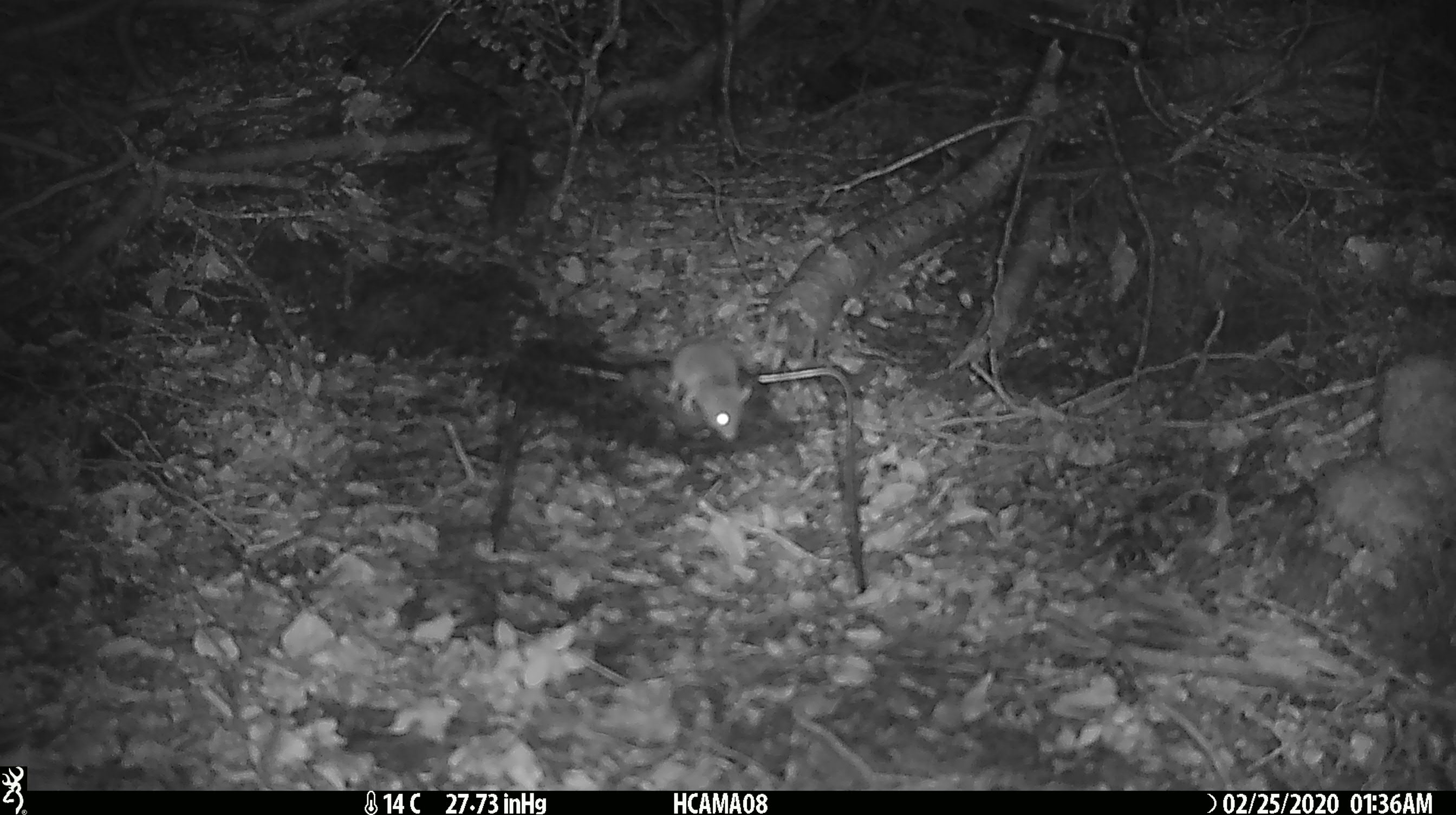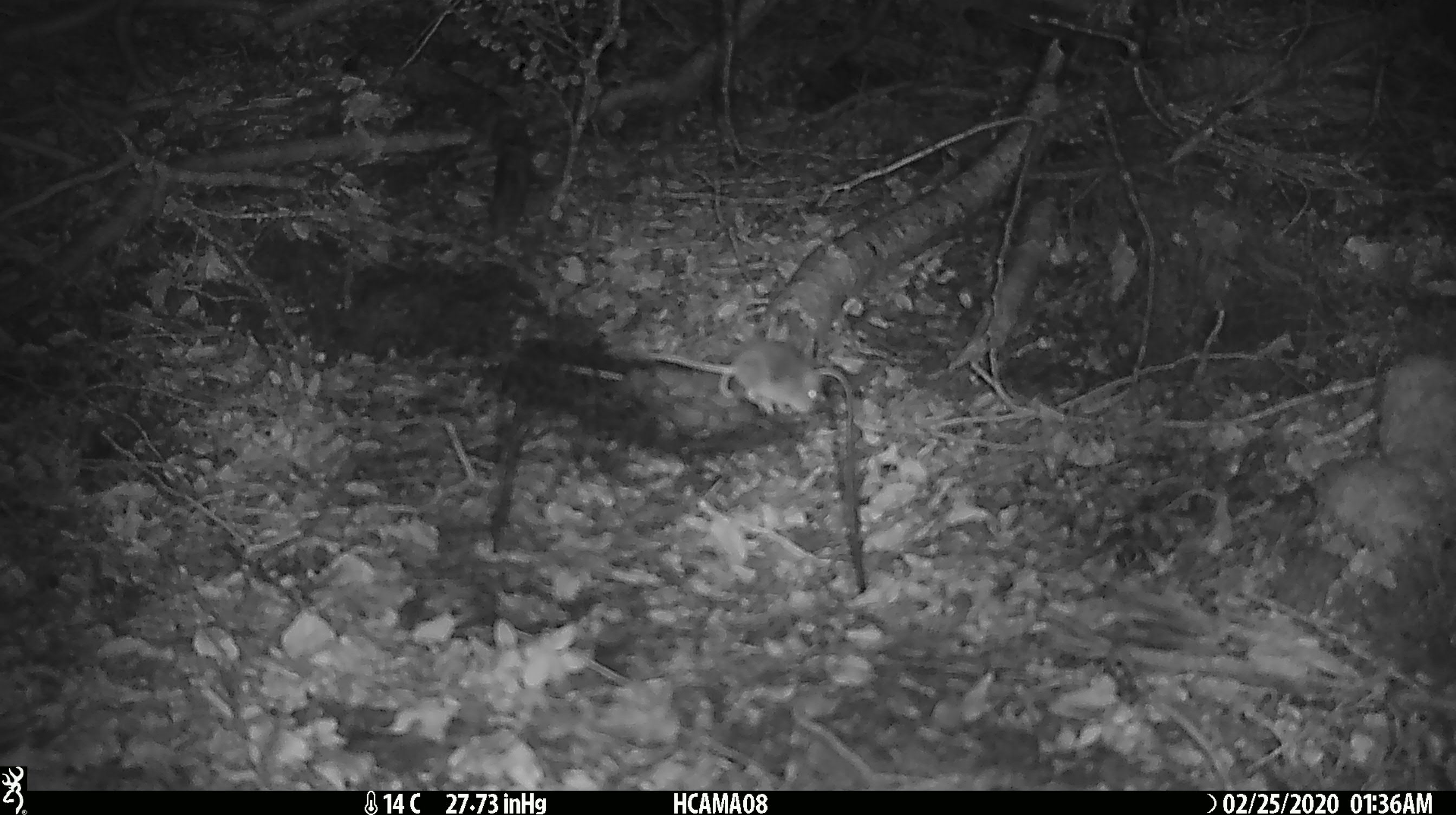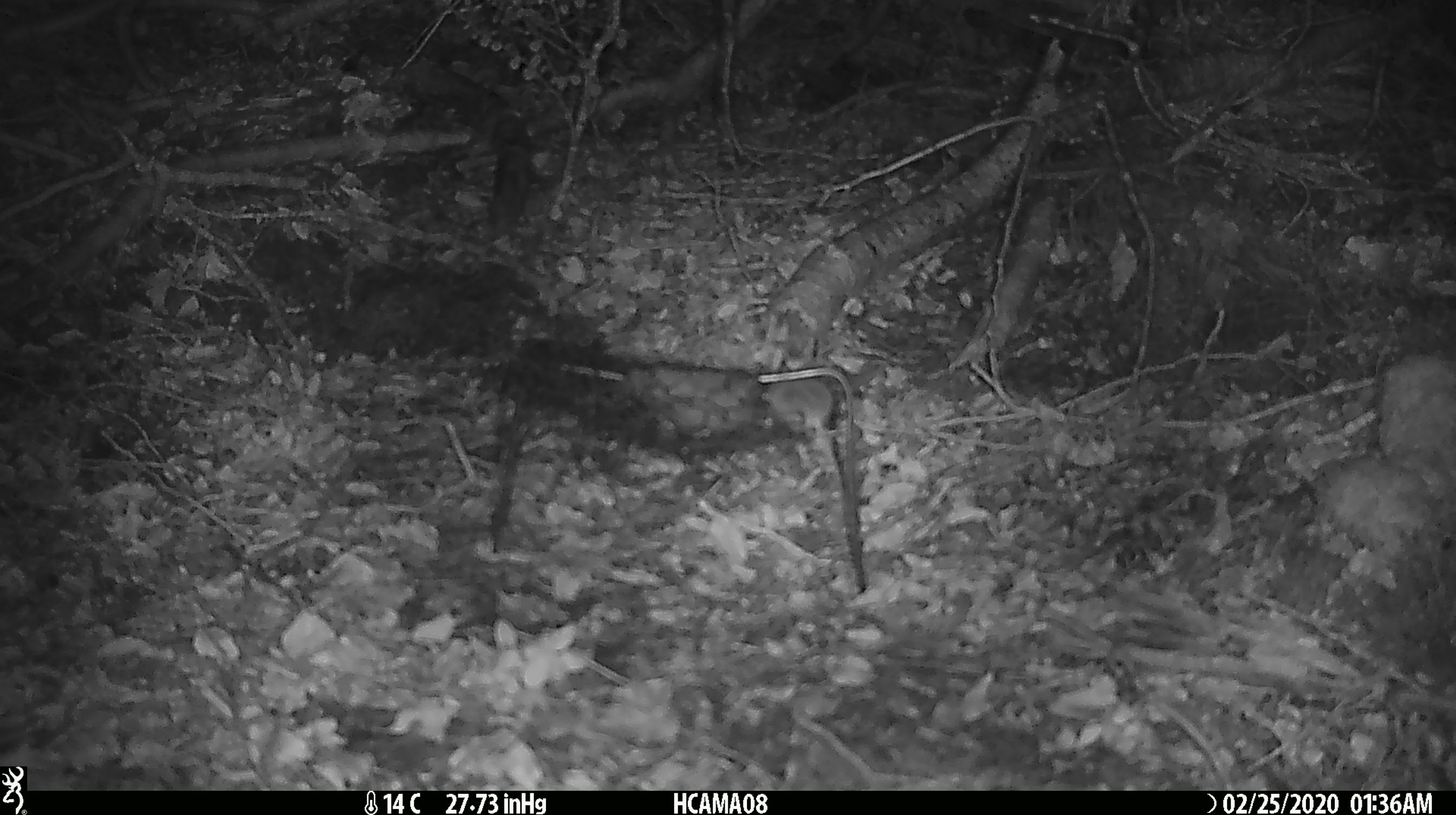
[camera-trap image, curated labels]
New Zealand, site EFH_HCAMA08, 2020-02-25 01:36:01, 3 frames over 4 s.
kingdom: Animalia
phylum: Chordata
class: Mammalia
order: Rodentia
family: Muridae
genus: Mus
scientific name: Mus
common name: mouse